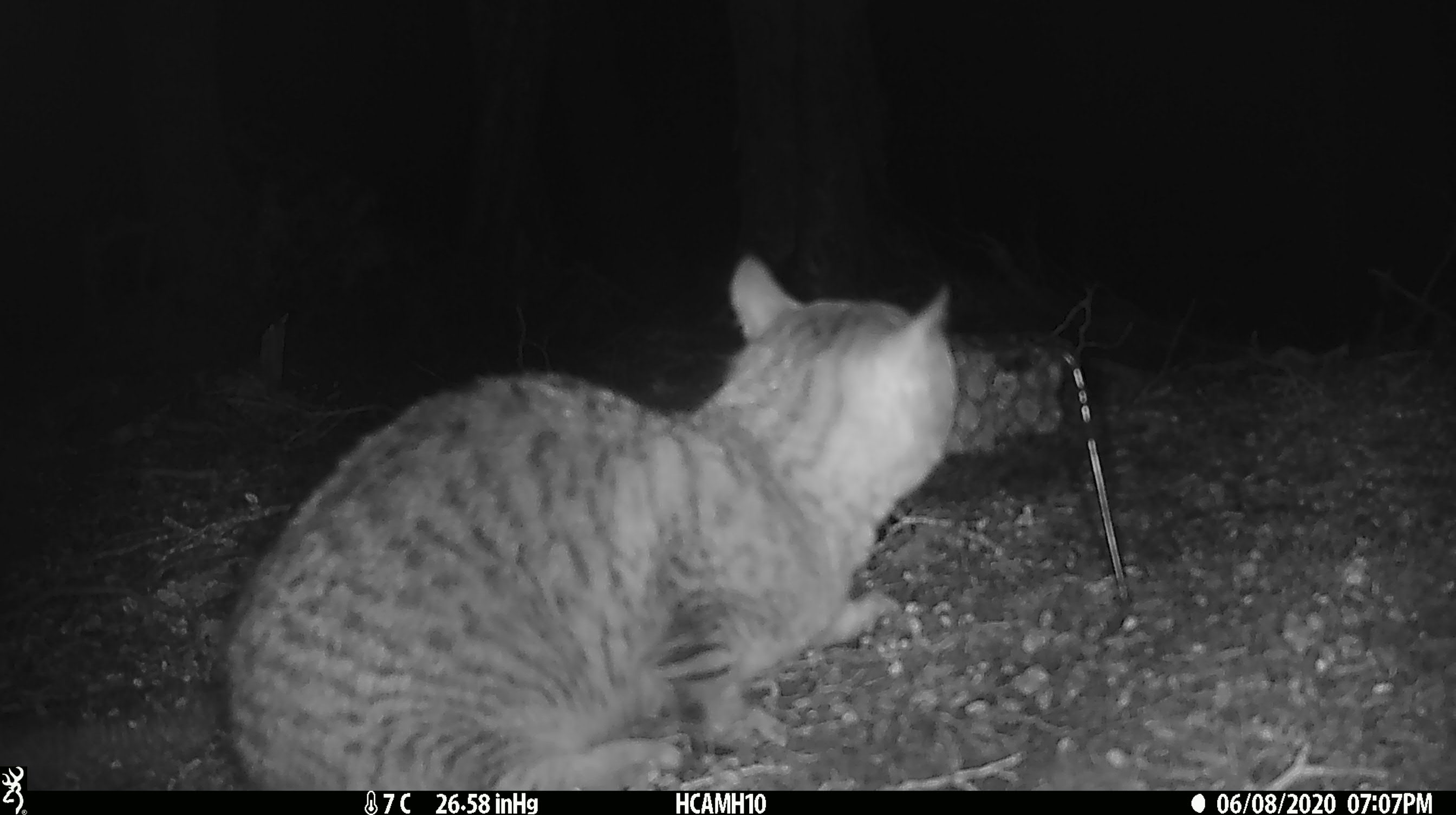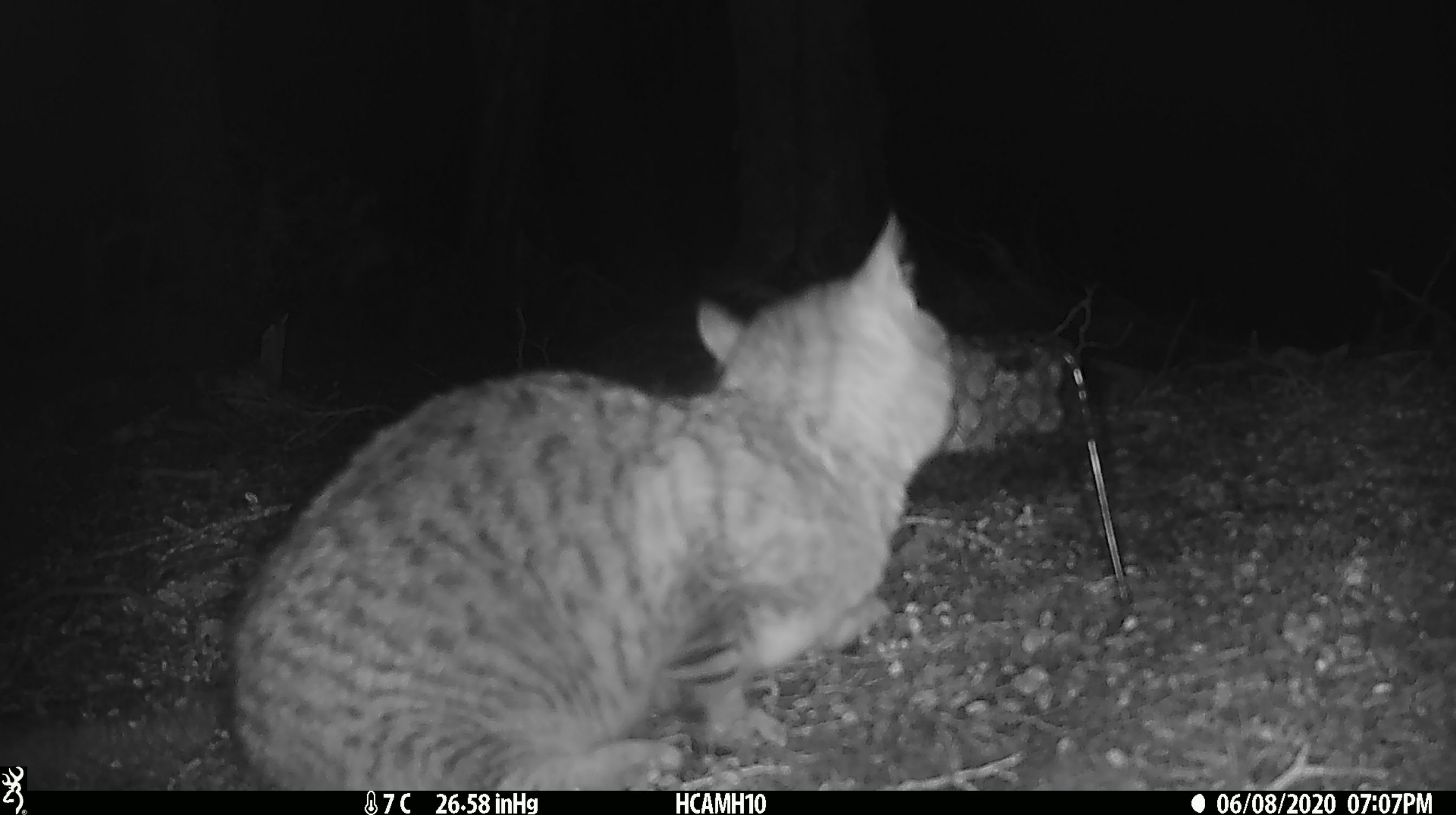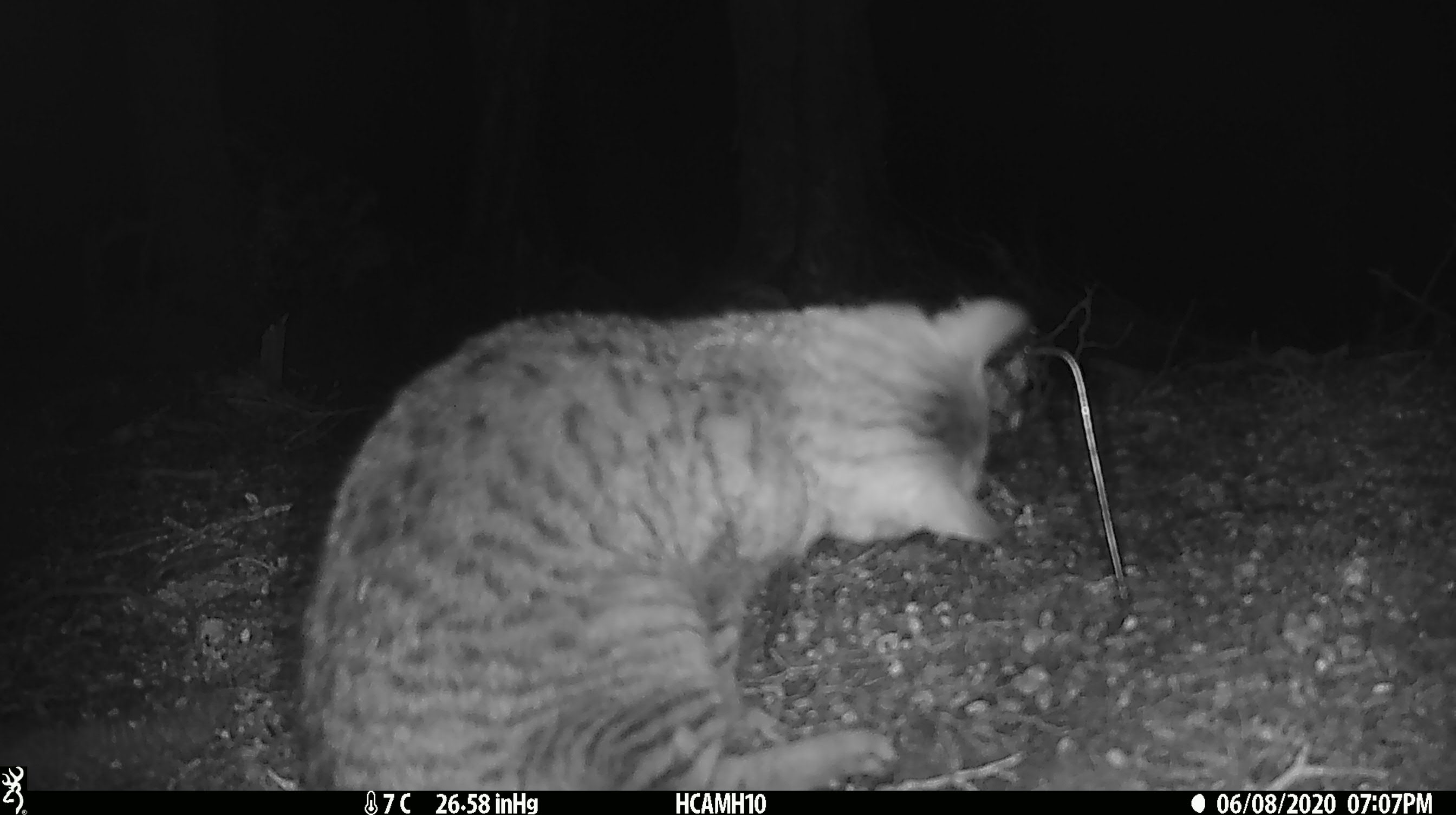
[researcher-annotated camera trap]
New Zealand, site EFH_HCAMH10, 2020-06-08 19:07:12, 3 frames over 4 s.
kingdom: Animalia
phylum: Chordata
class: Mammalia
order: Carnivora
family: Felidae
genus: Felis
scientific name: Felis catus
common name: domestic cat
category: cat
Cat (domestic cat) (Felis catus).